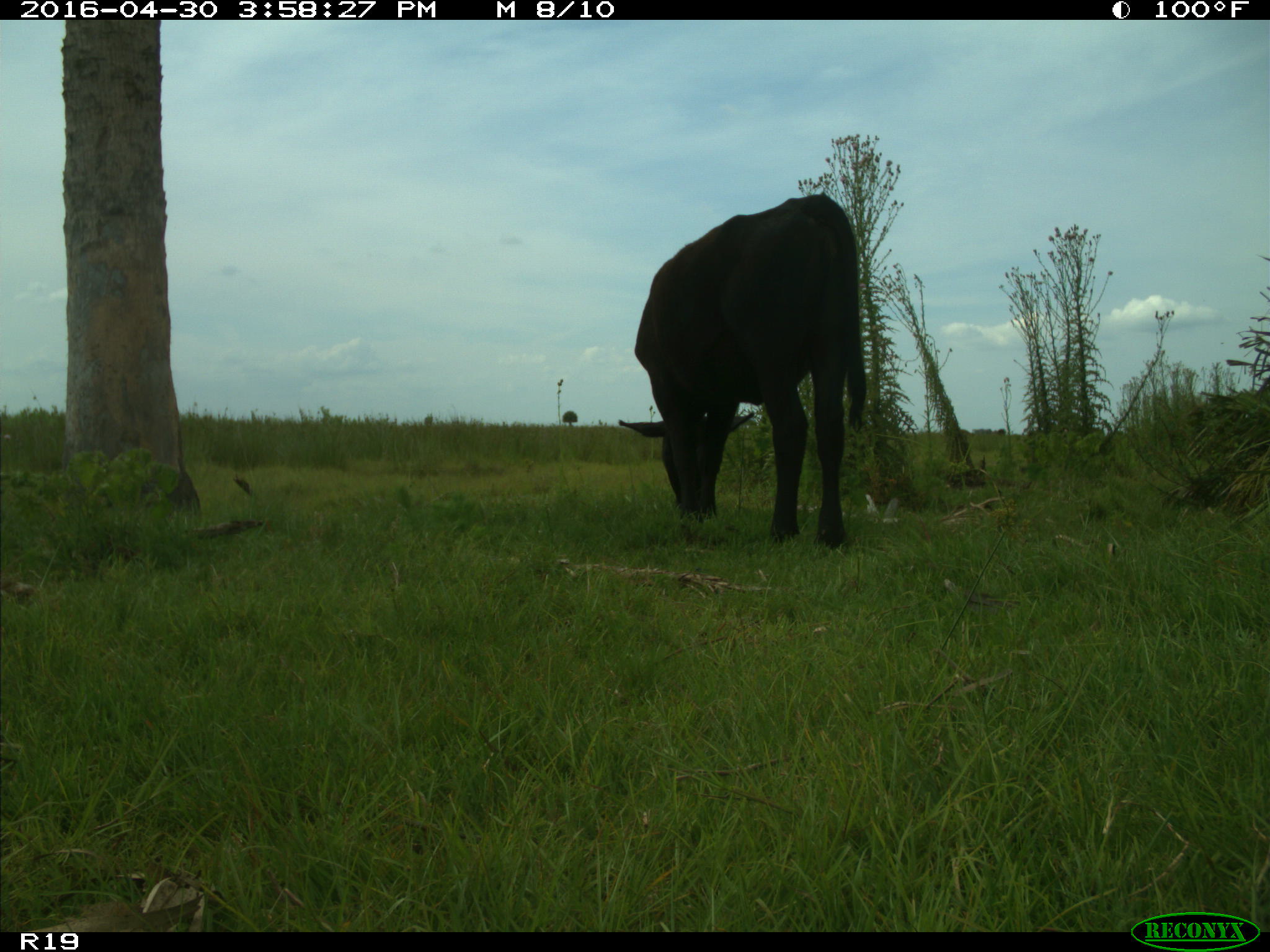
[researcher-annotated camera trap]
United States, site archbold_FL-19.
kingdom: Animalia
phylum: Chordata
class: Mammalia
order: Artiodactyla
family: Bovidae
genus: Bos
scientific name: Bos taurus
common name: domestic cow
Bos taurus (domestic cow).